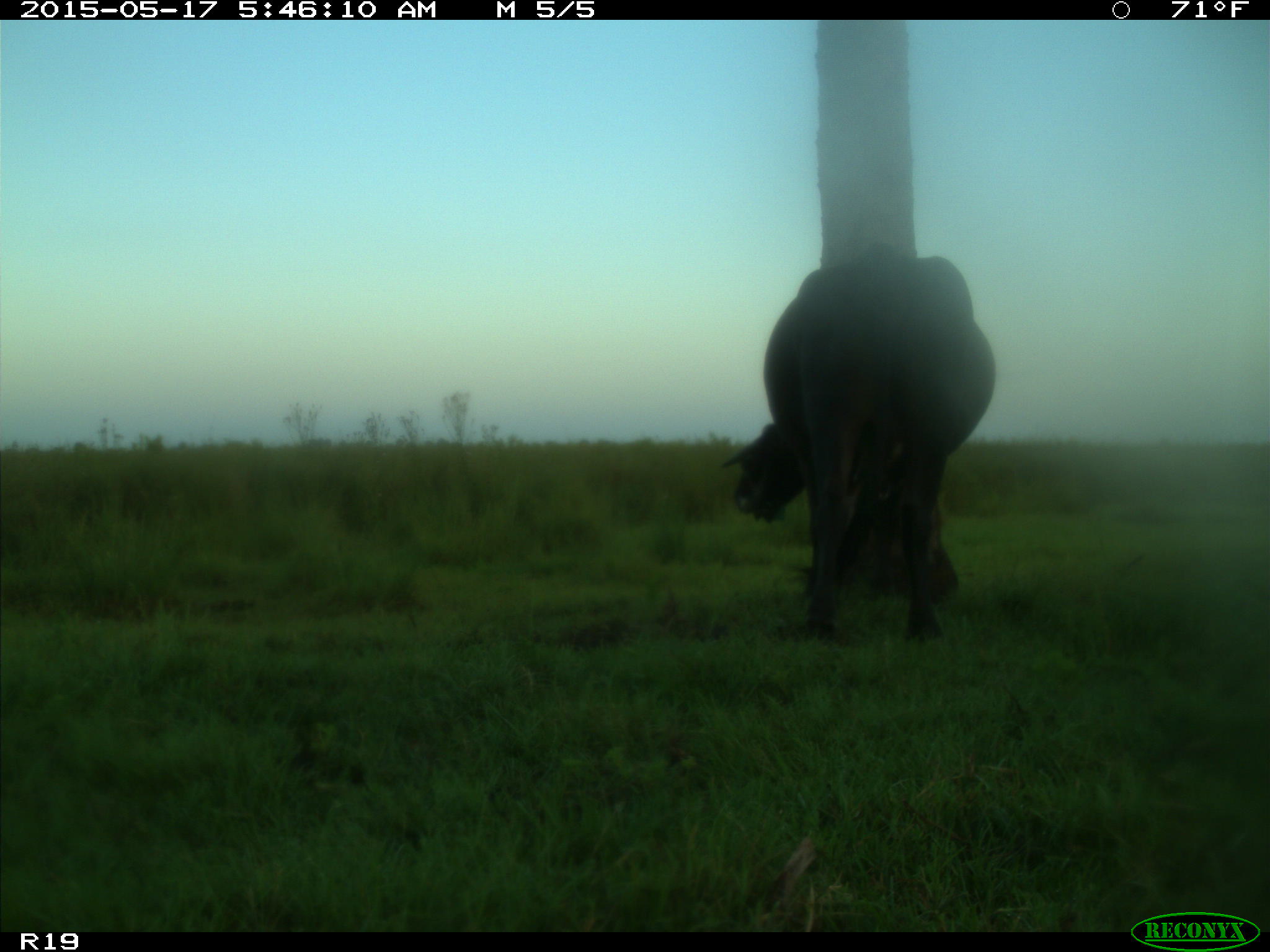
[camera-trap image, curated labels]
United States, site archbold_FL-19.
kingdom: Animalia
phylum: Chordata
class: Mammalia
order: Artiodactyla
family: Bovidae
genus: Bos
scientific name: Bos taurus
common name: domestic cow